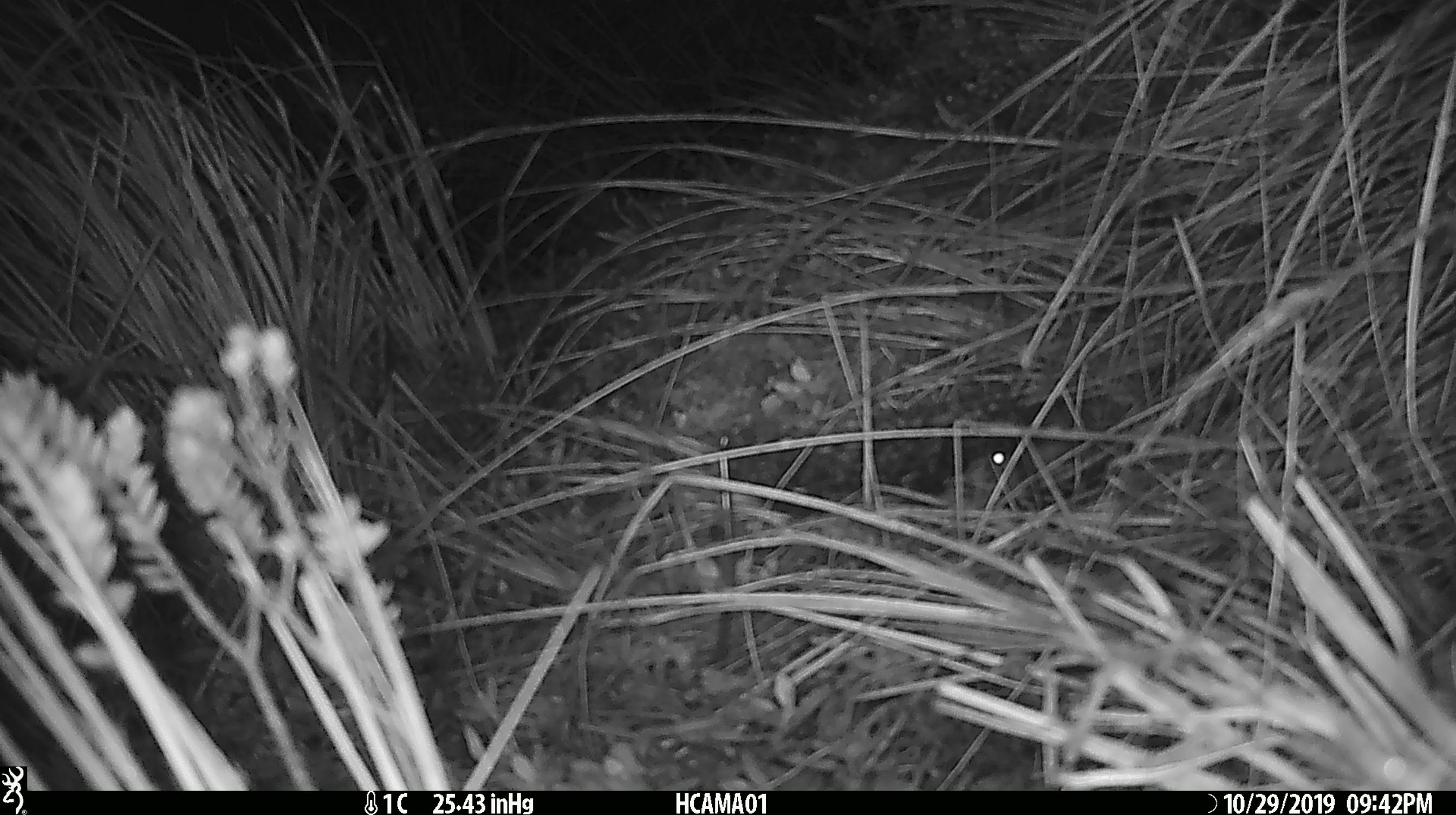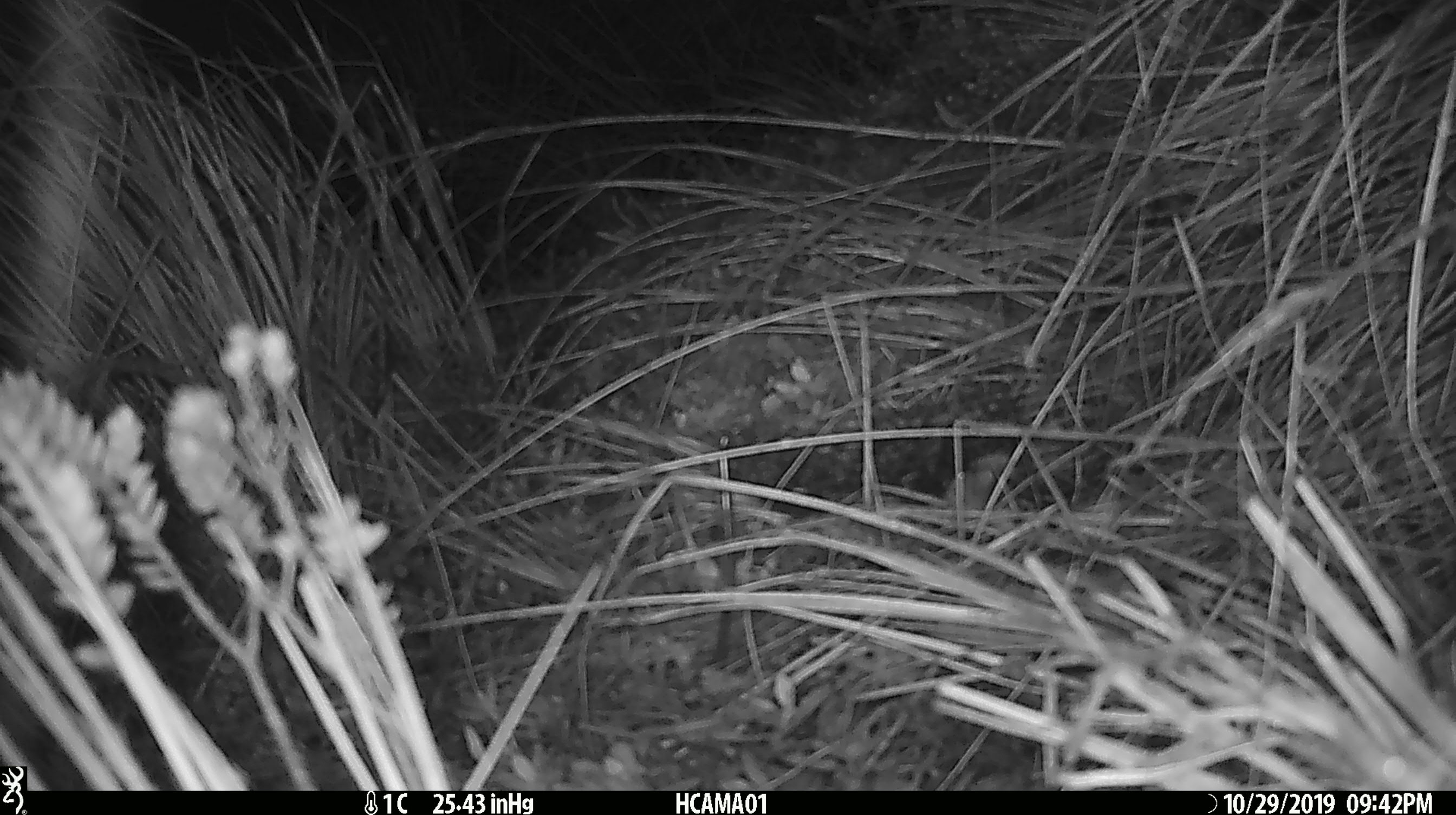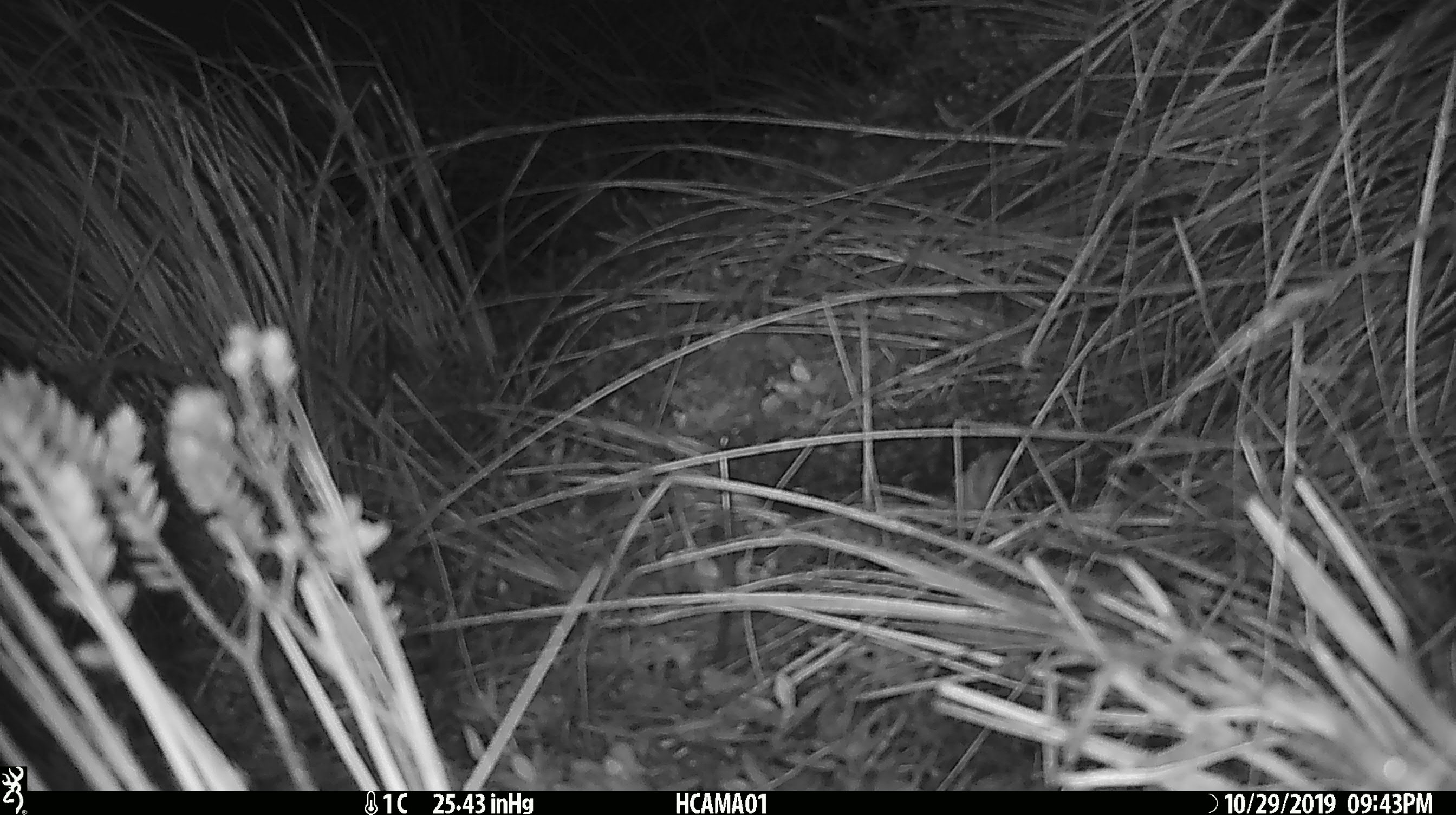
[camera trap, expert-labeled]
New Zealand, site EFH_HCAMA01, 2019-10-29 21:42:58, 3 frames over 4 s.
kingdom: Animalia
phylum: Chordata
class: Mammalia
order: Rodentia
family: Muridae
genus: Mus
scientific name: Mus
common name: mouse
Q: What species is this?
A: Mouse (Mus).